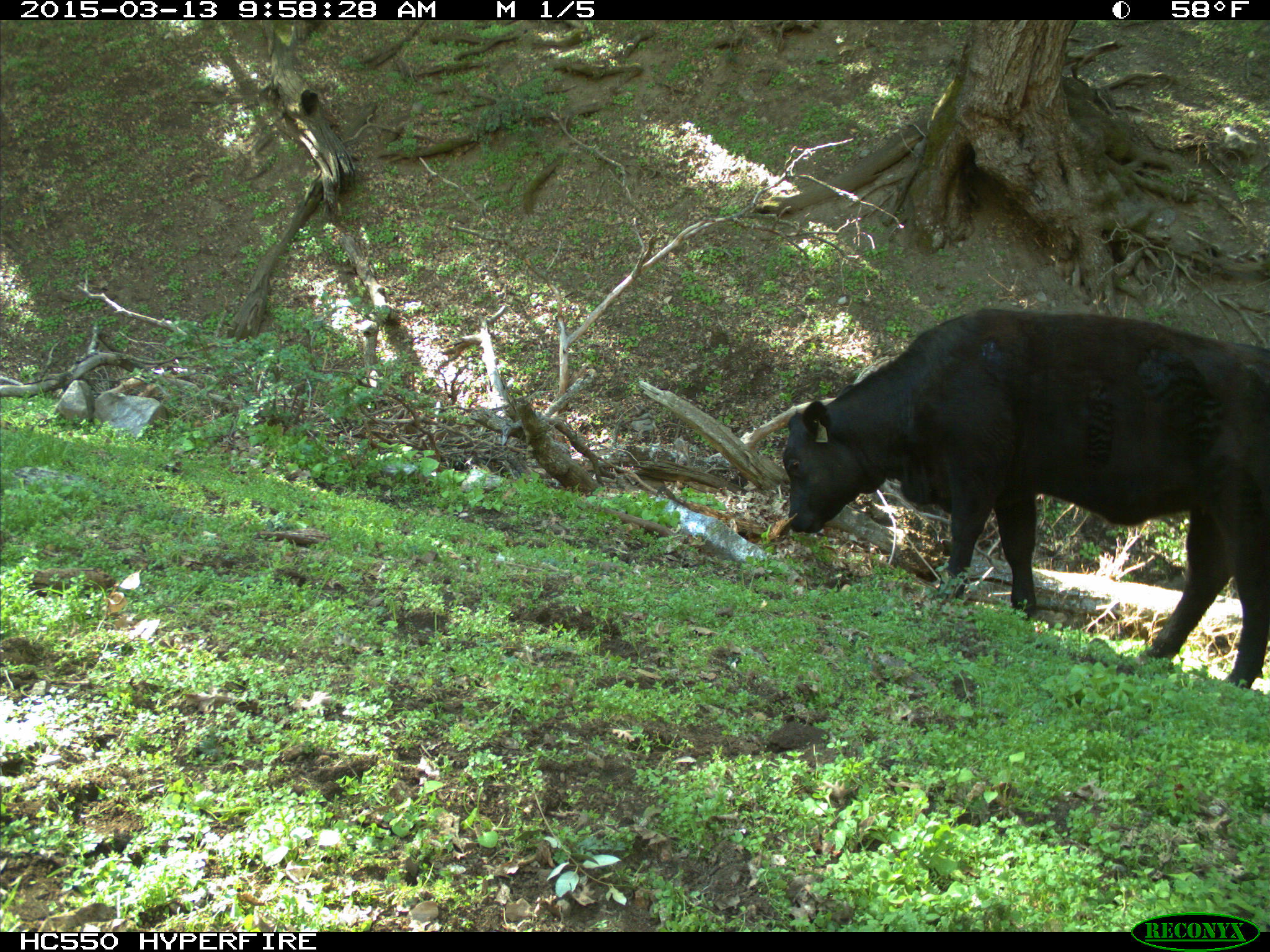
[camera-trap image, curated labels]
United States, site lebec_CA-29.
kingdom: Animalia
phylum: Chordata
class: Mammalia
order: Artiodactyla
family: Bovidae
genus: Bos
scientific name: Bos taurus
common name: domestic cow